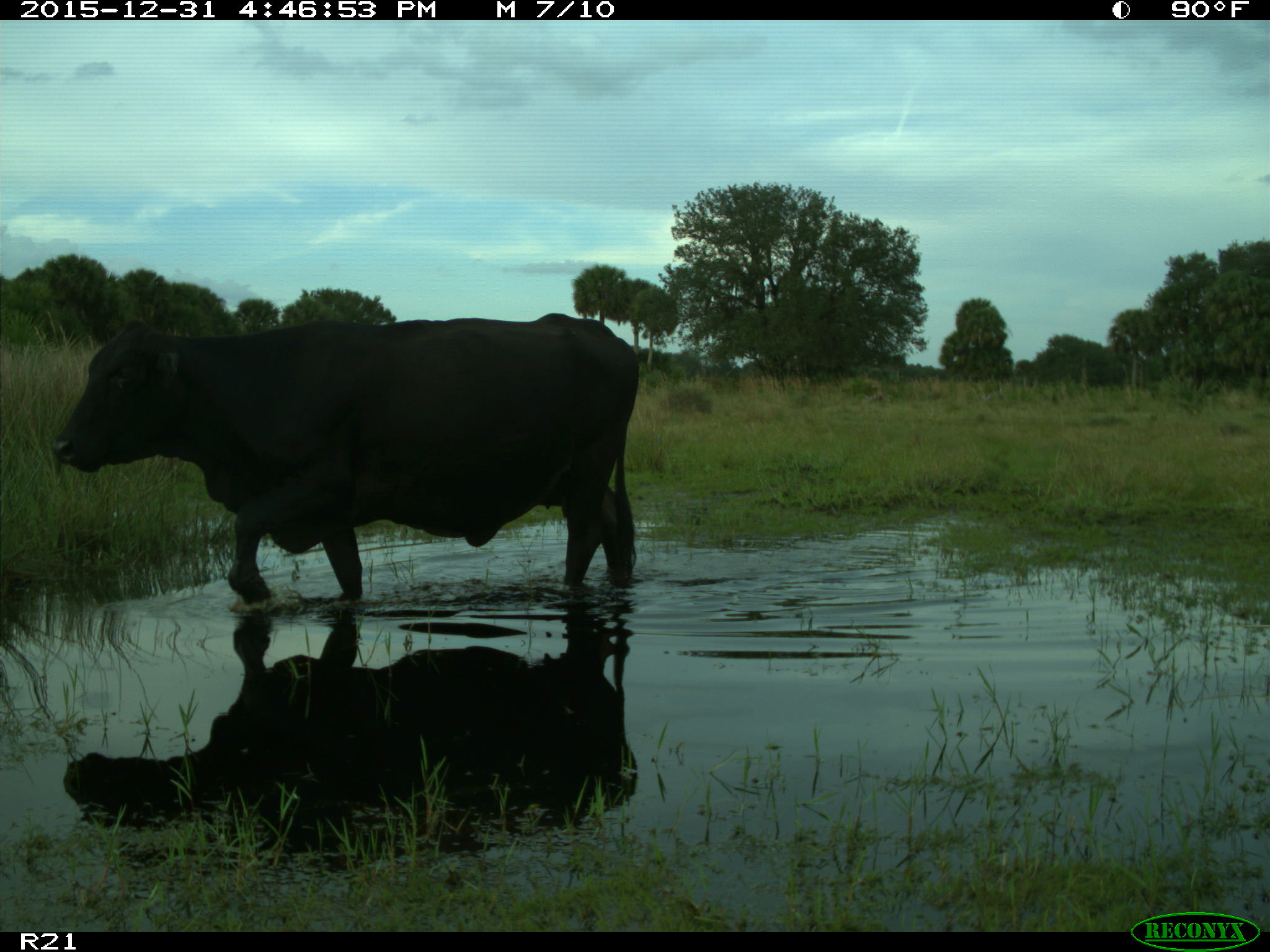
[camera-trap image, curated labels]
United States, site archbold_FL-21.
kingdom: Animalia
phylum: Chordata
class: Mammalia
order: Artiodactyla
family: Bovidae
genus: Bos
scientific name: Bos taurus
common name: domestic cow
Bos taurus (domestic cow).